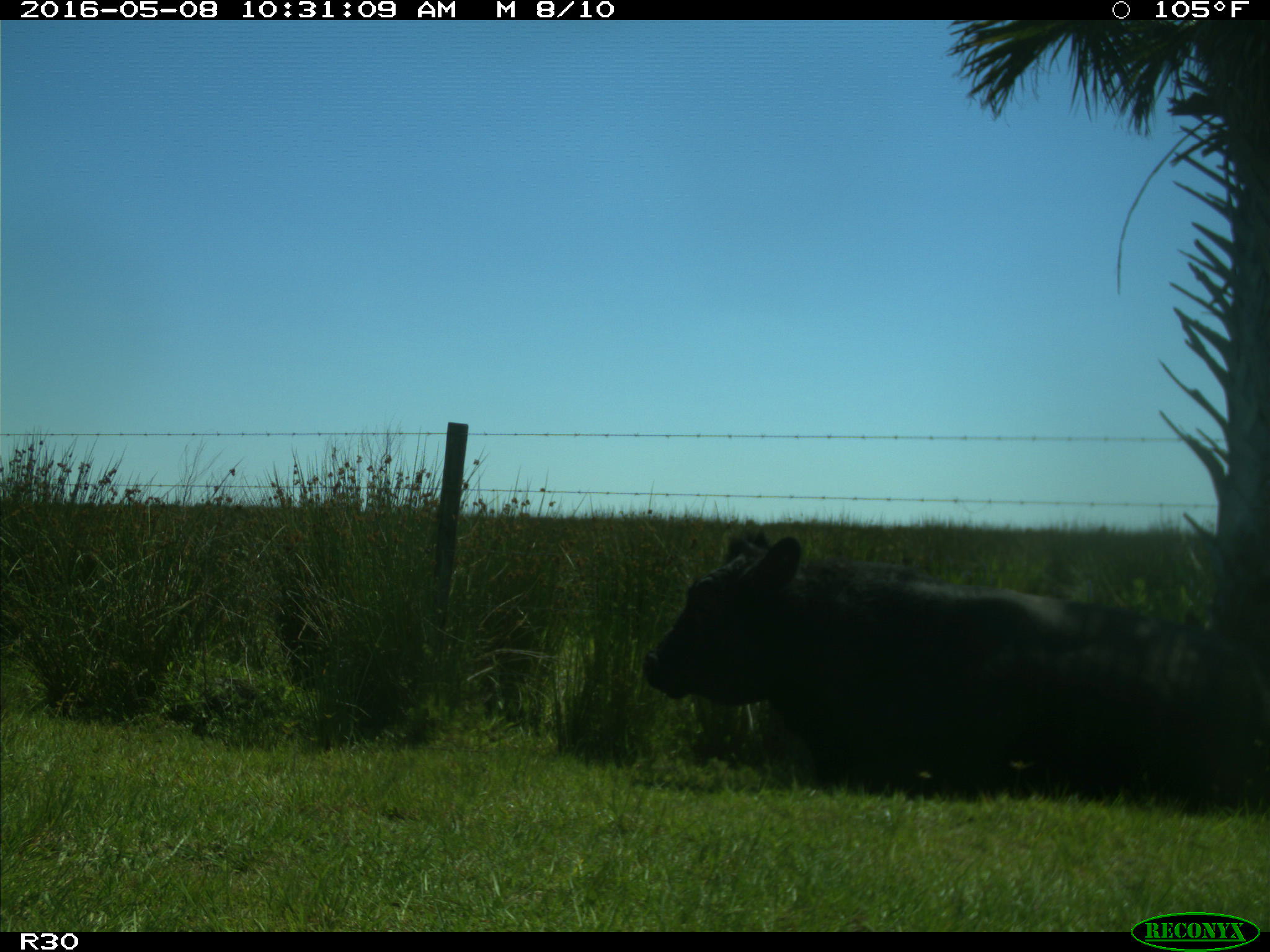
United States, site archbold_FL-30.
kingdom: Animalia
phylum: Chordata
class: Mammalia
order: Artiodactyla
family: Bovidae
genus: Bos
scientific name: Bos taurus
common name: domestic cow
Bos taurus (domestic cow).